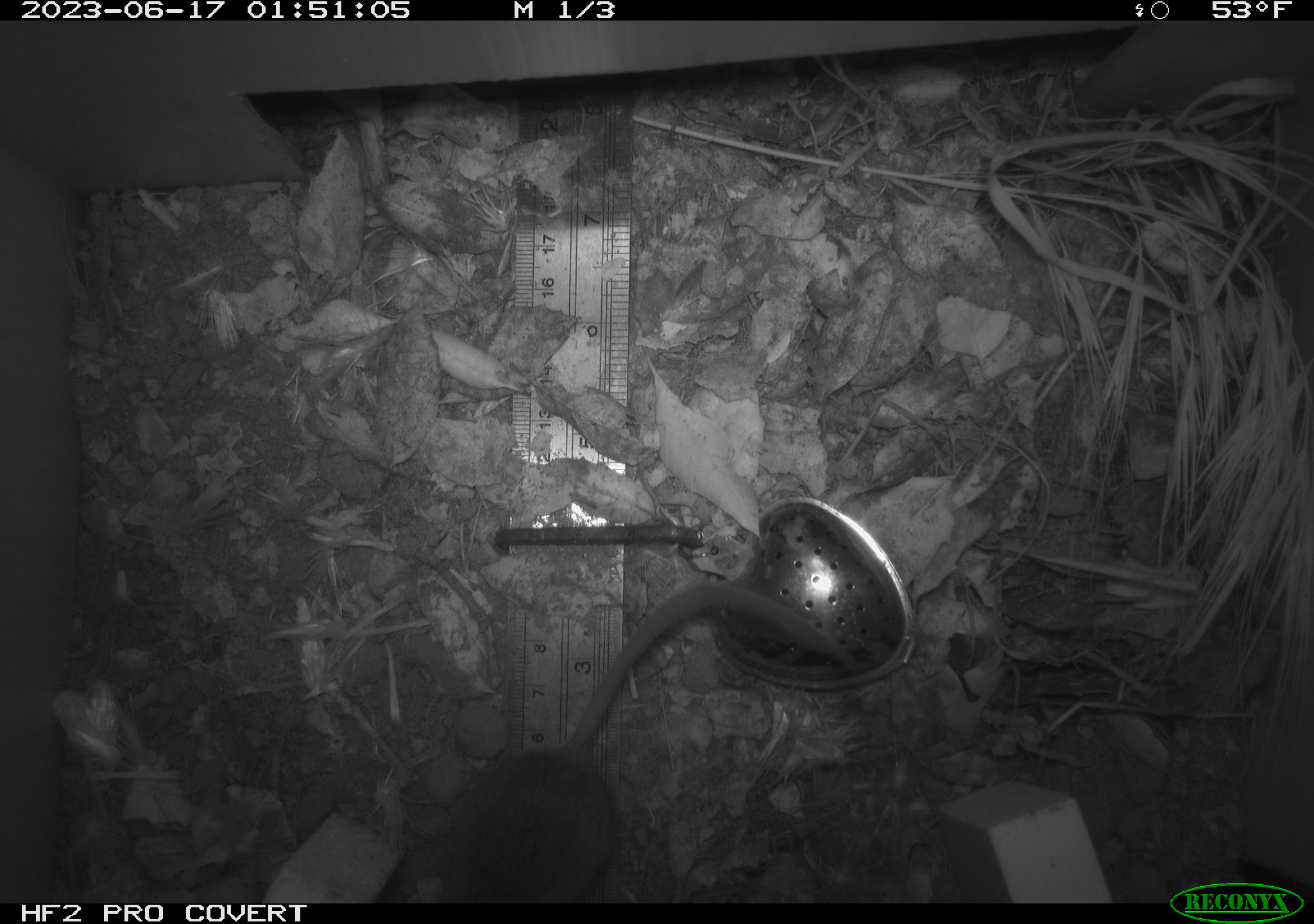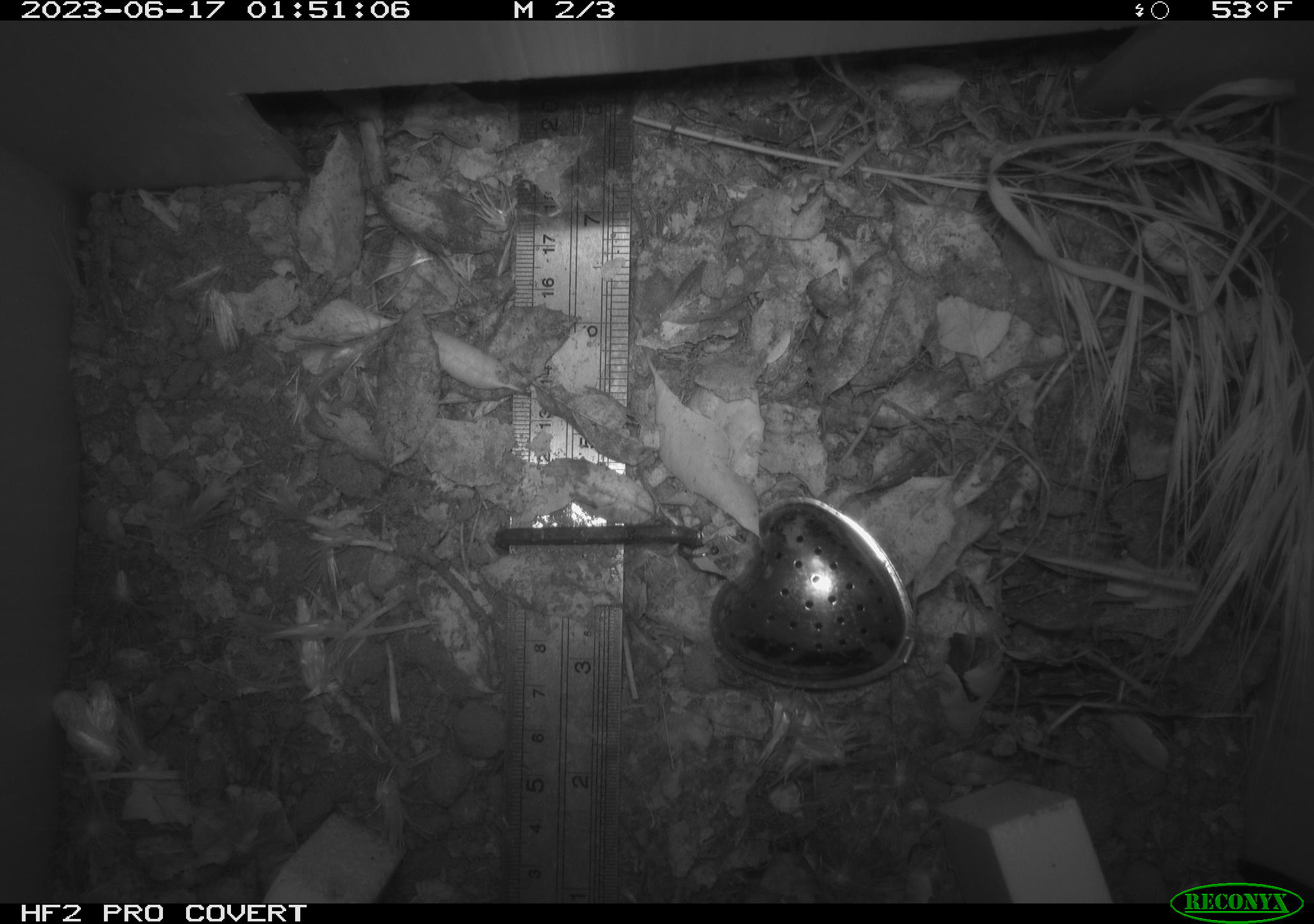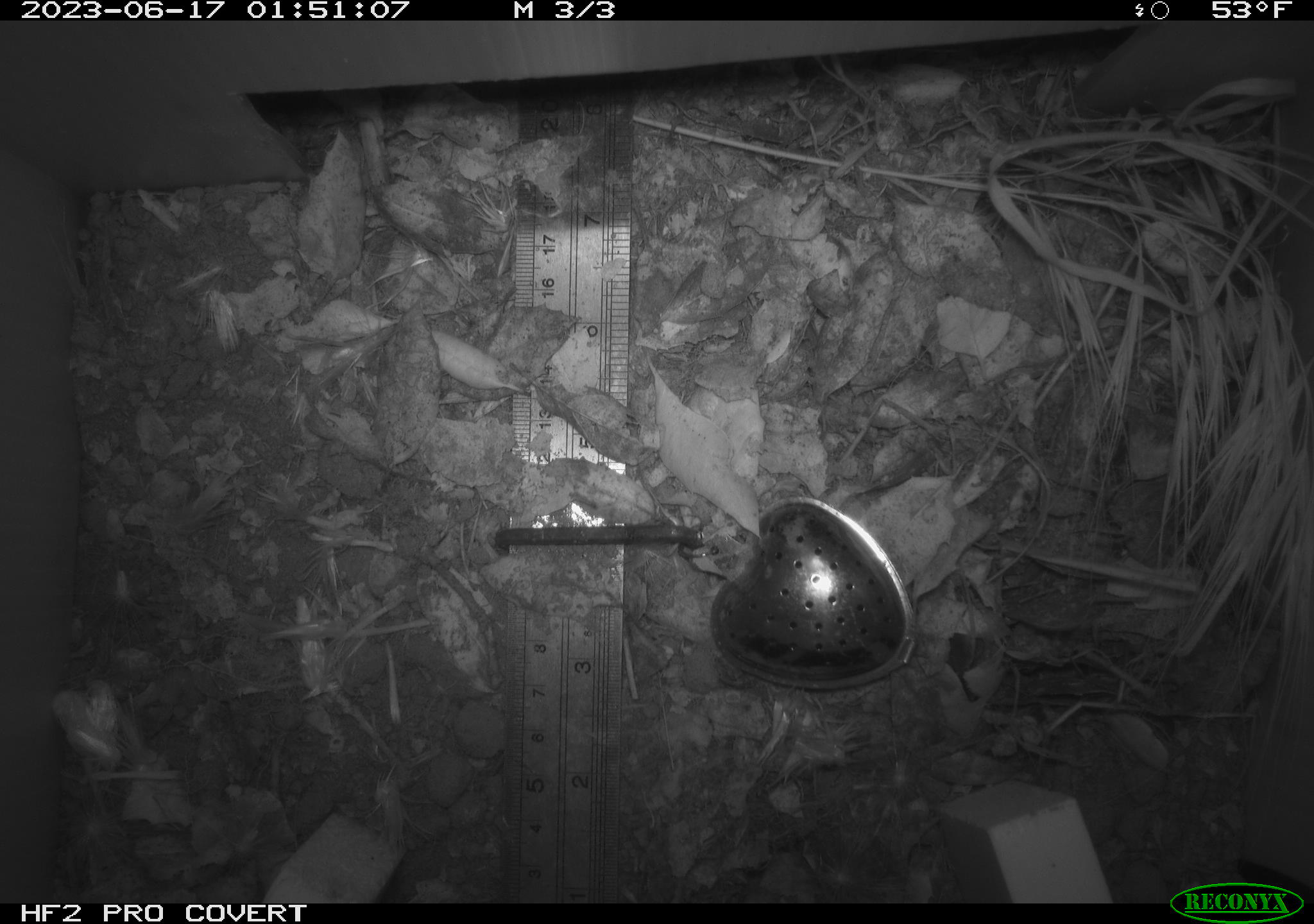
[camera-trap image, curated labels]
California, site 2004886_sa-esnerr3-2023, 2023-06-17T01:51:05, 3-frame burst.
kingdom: Animalia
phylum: Chordata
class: Mammalia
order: Rodentia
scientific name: Rodentia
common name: mouse species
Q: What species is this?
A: Mouse species (Rodentia).